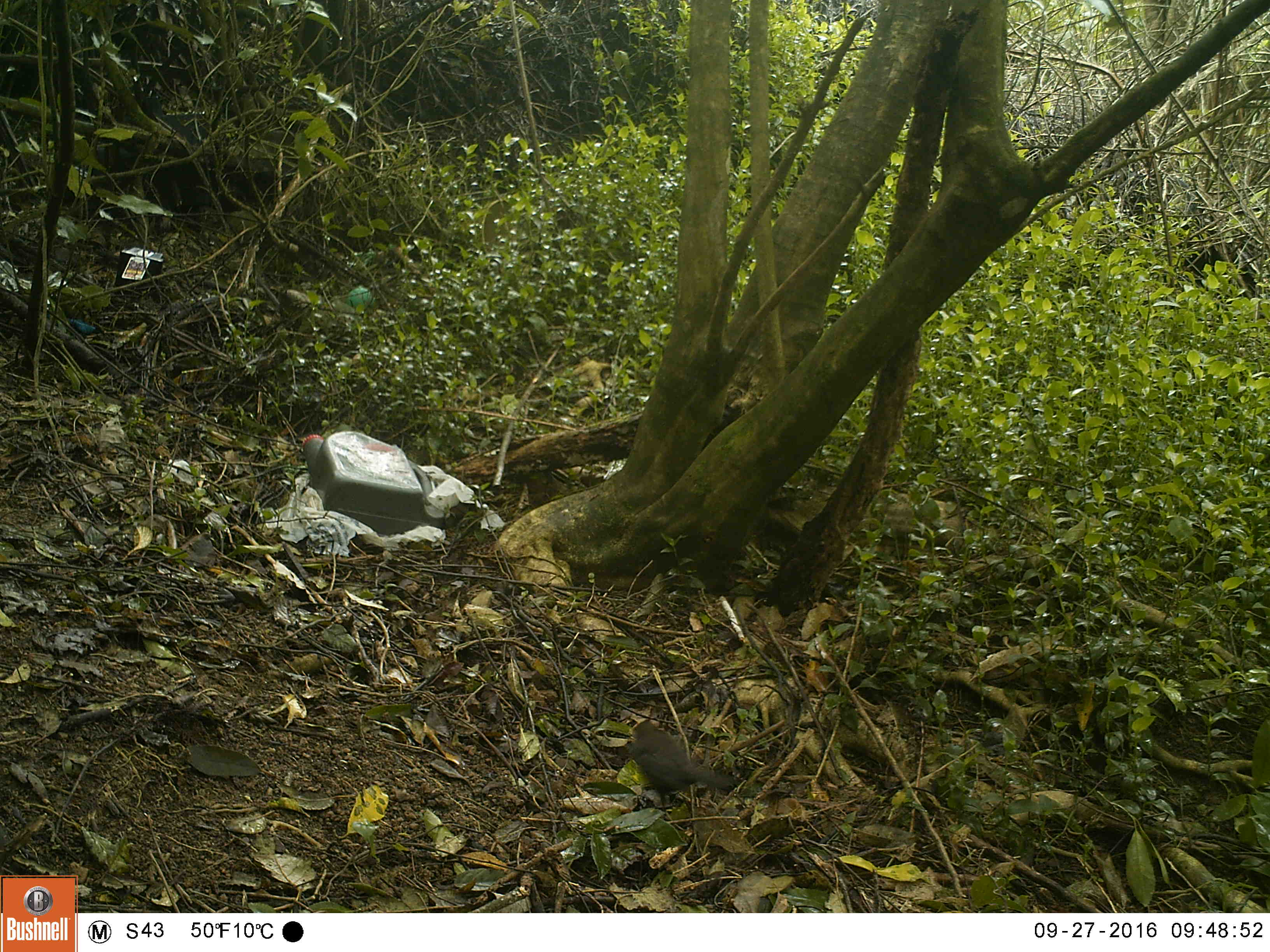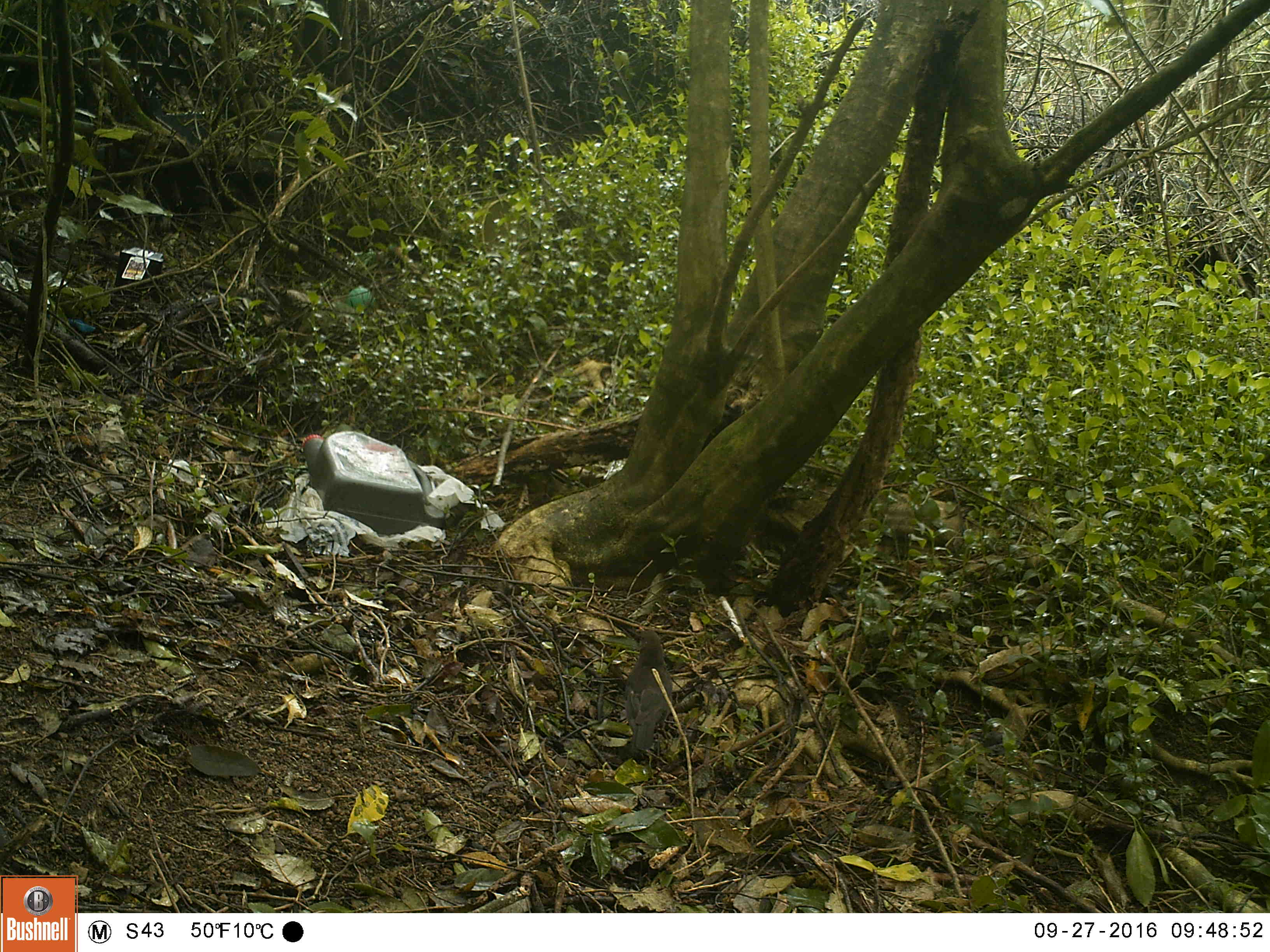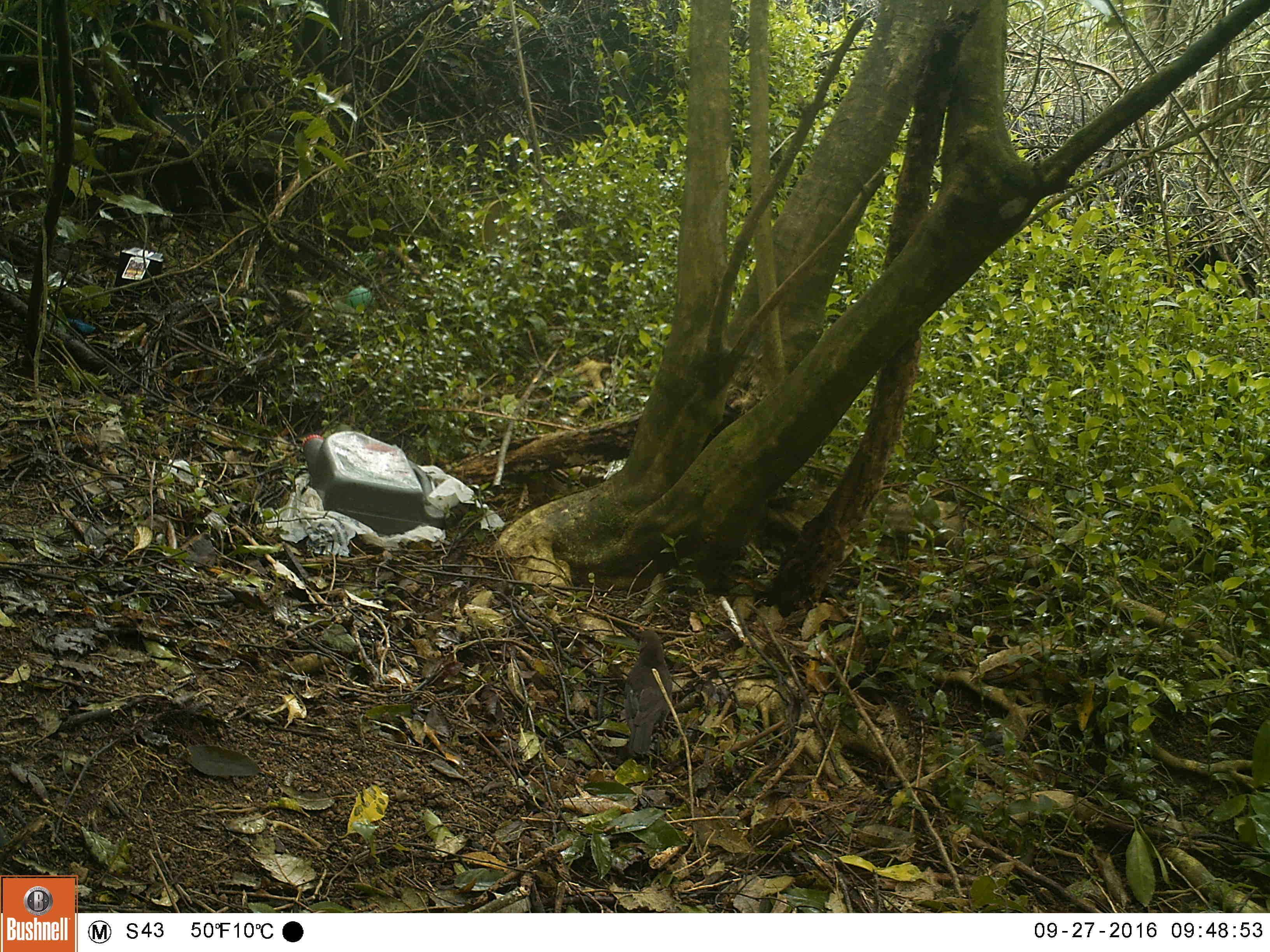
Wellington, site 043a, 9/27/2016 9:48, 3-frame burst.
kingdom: Animalia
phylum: Chordata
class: Aves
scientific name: Aves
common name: bird